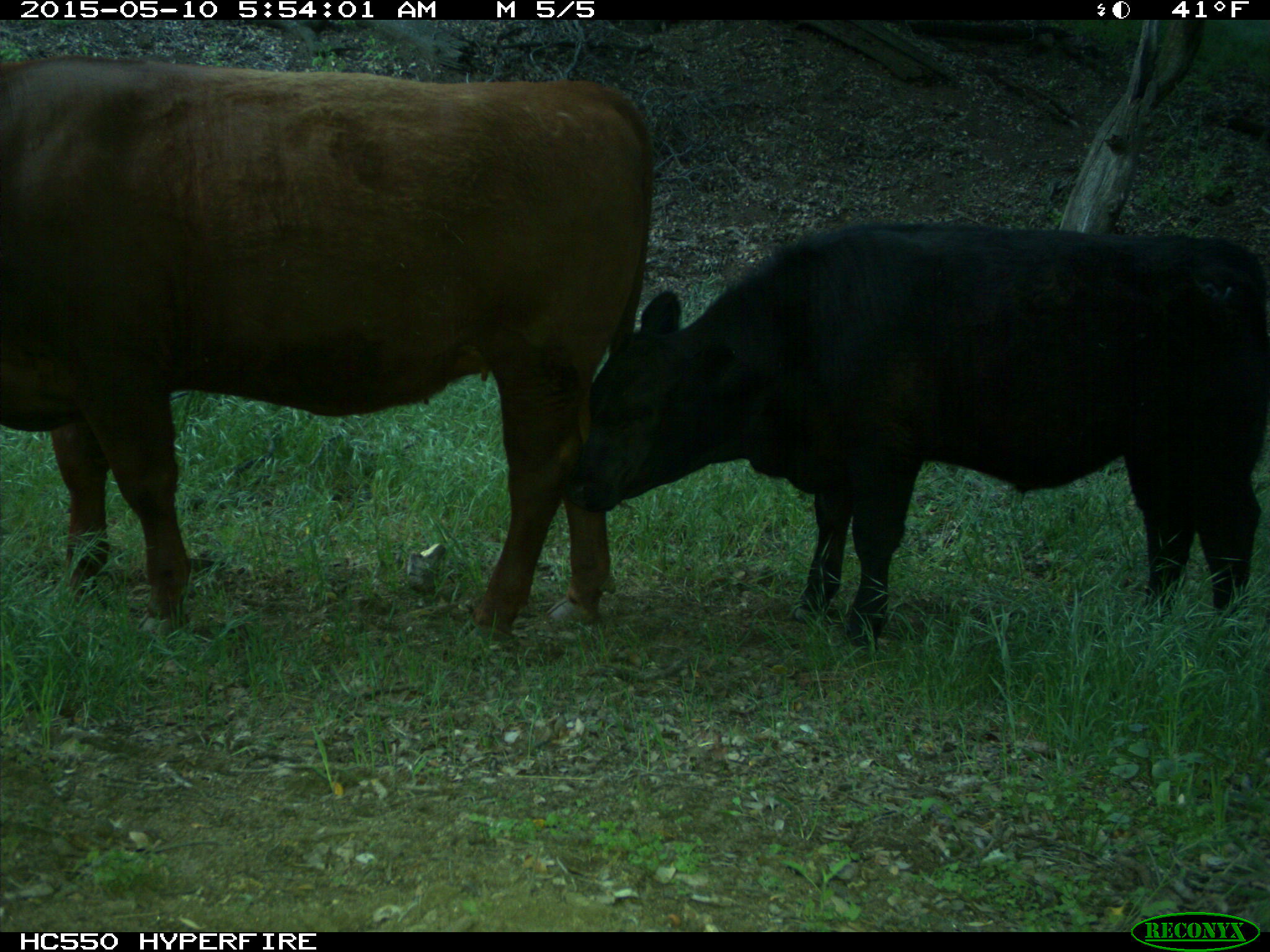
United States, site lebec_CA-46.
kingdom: Animalia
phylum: Chordata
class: Mammalia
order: Artiodactyla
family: Bovidae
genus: Bos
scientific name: Bos taurus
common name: domestic cow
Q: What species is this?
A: Bos taurus (domestic cow).